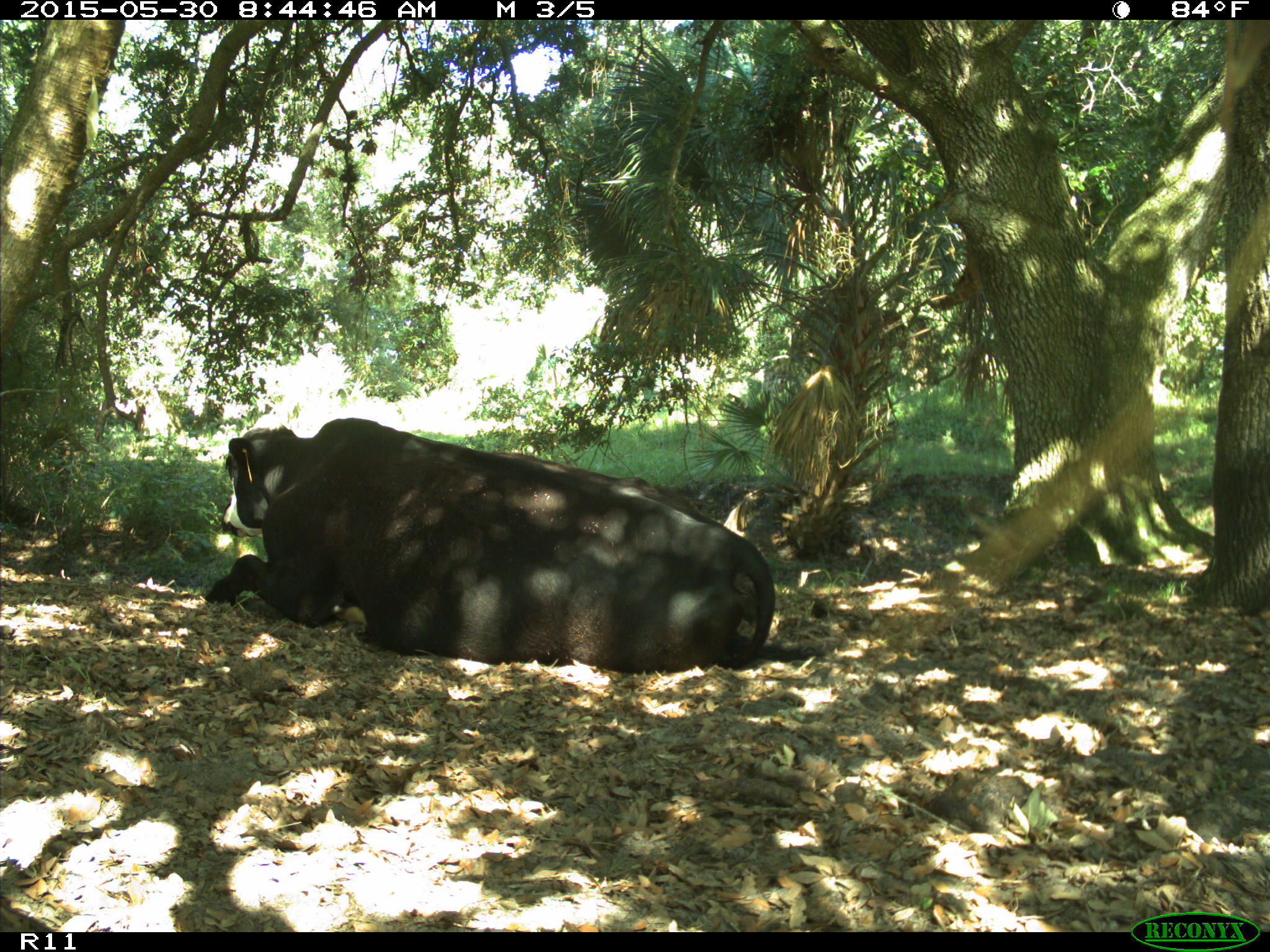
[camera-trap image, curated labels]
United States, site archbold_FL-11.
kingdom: Animalia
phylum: Chordata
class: Mammalia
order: Artiodactyla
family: Bovidae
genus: Bos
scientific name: Bos taurus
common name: domestic cow